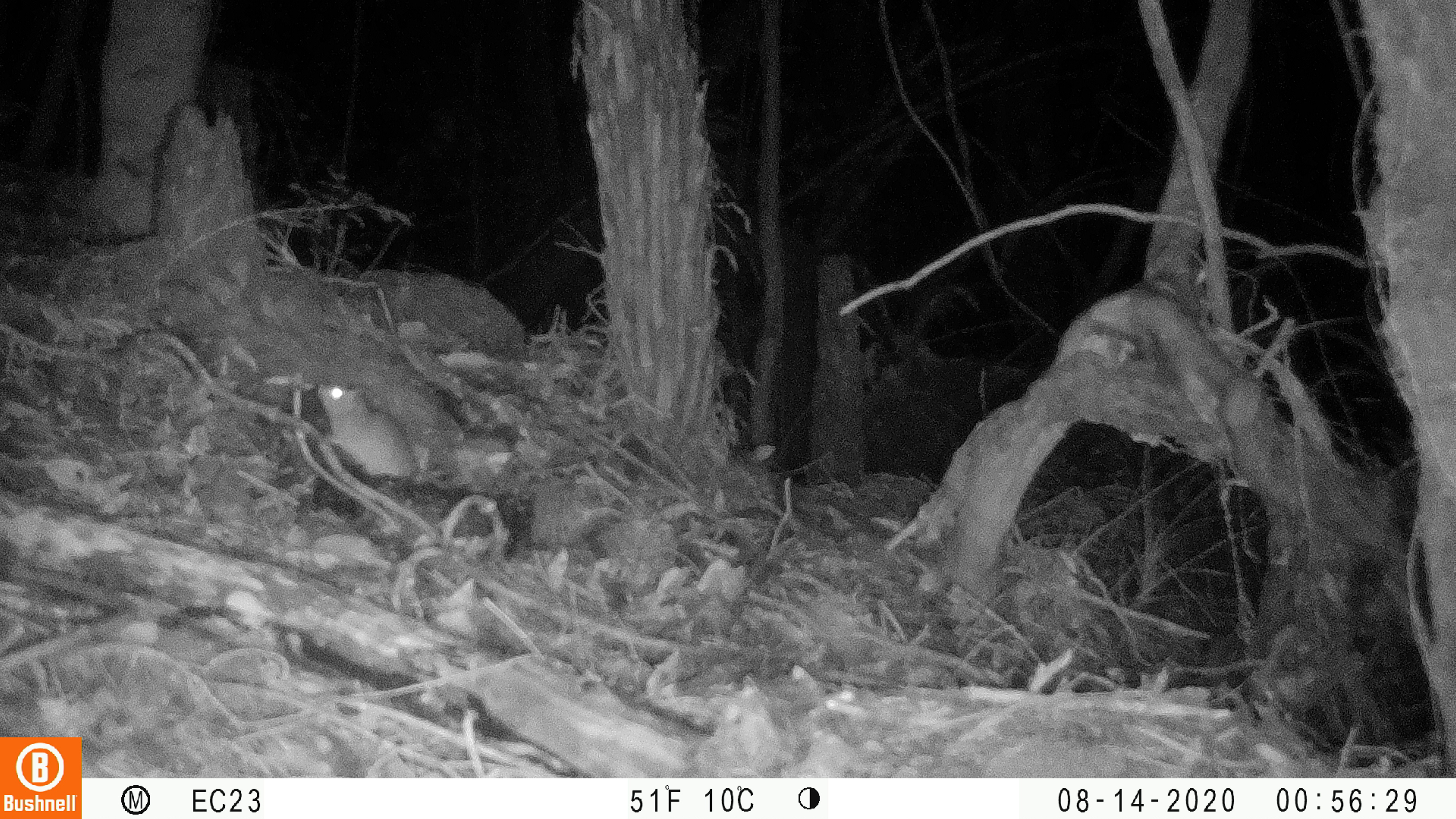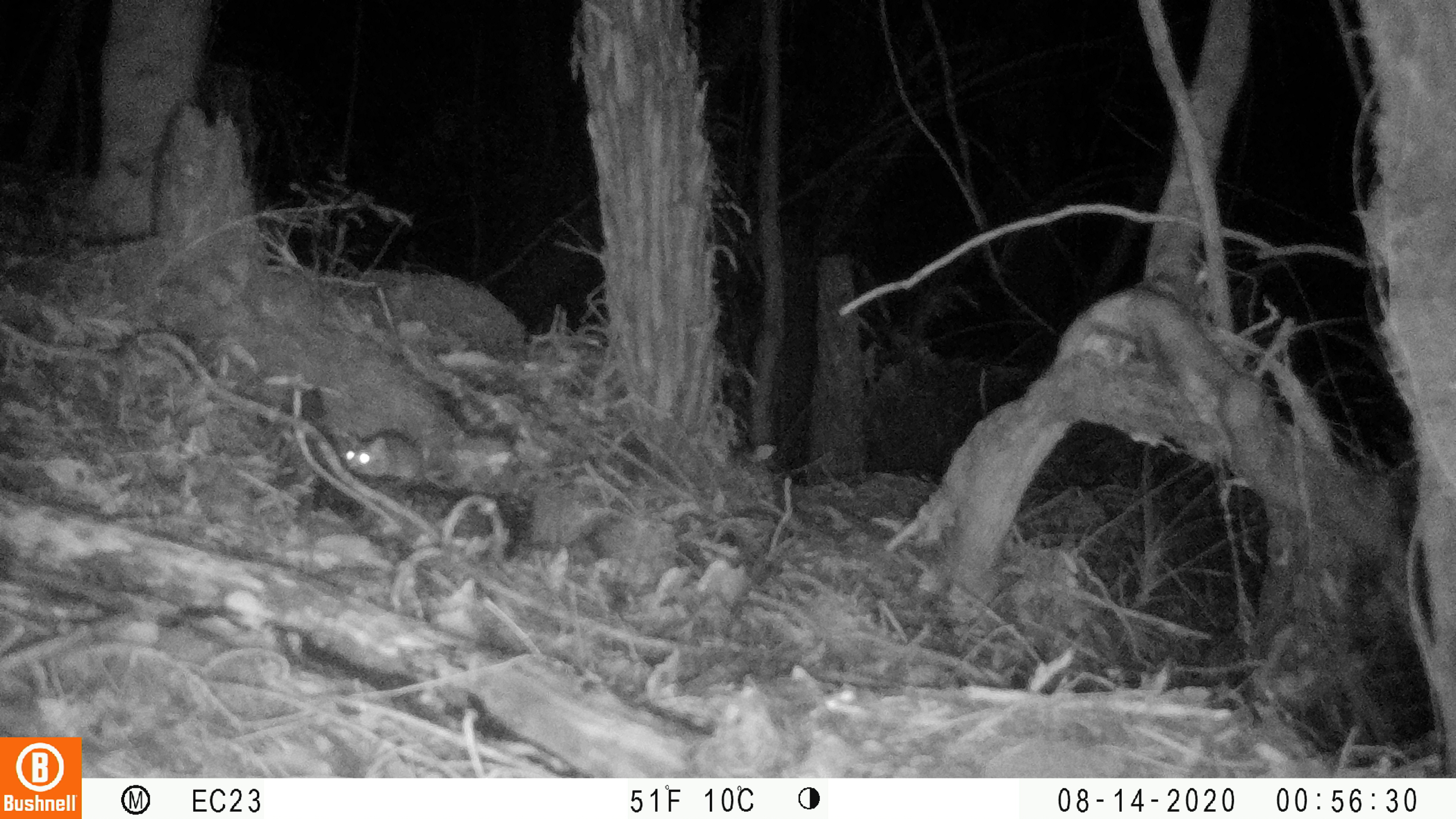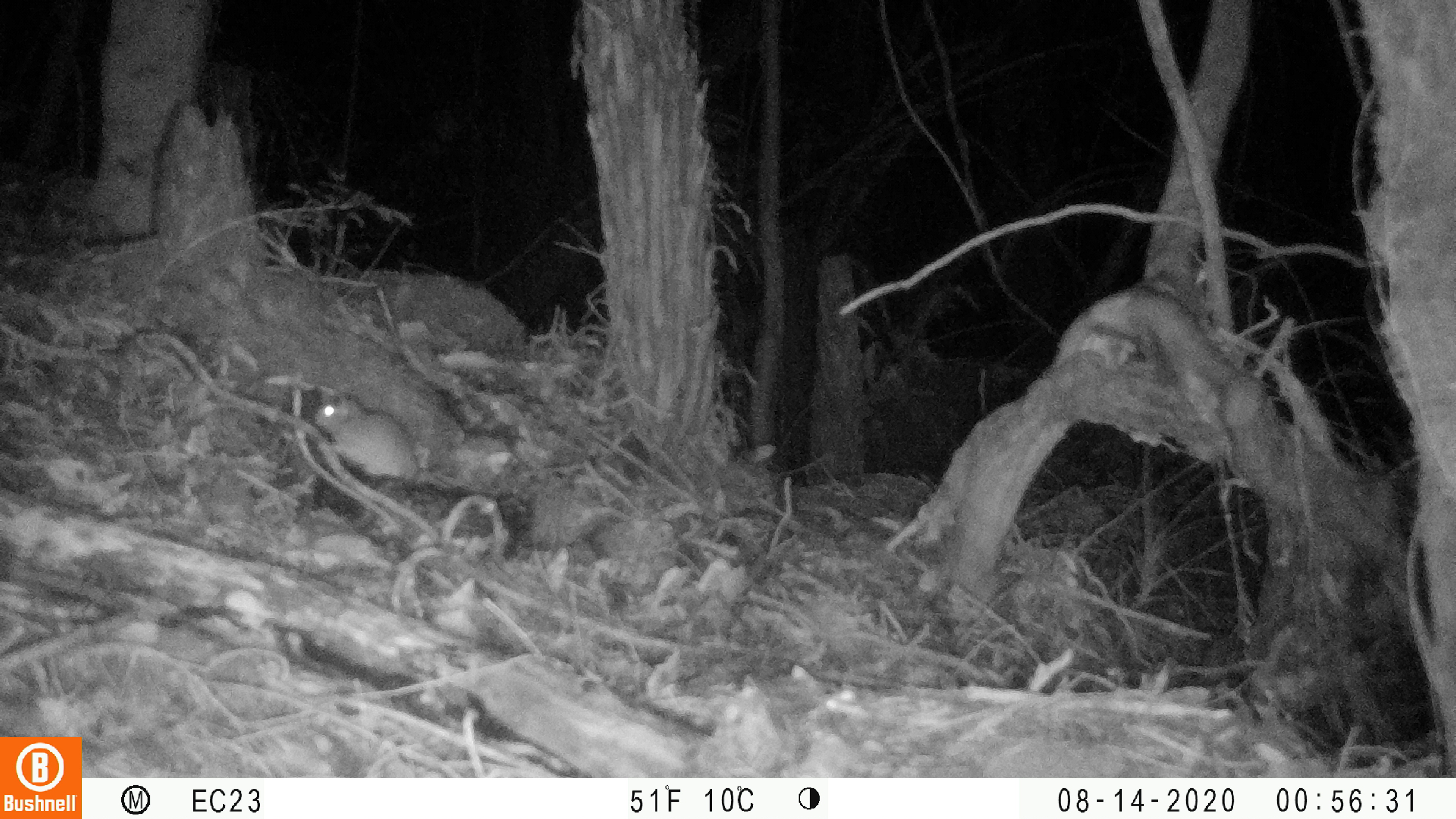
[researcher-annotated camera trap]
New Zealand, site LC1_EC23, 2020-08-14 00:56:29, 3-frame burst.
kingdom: Animalia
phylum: Chordata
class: Mammalia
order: Rodentia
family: Muridae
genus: Rattus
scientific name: Rattus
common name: rat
Rat (Rattus).